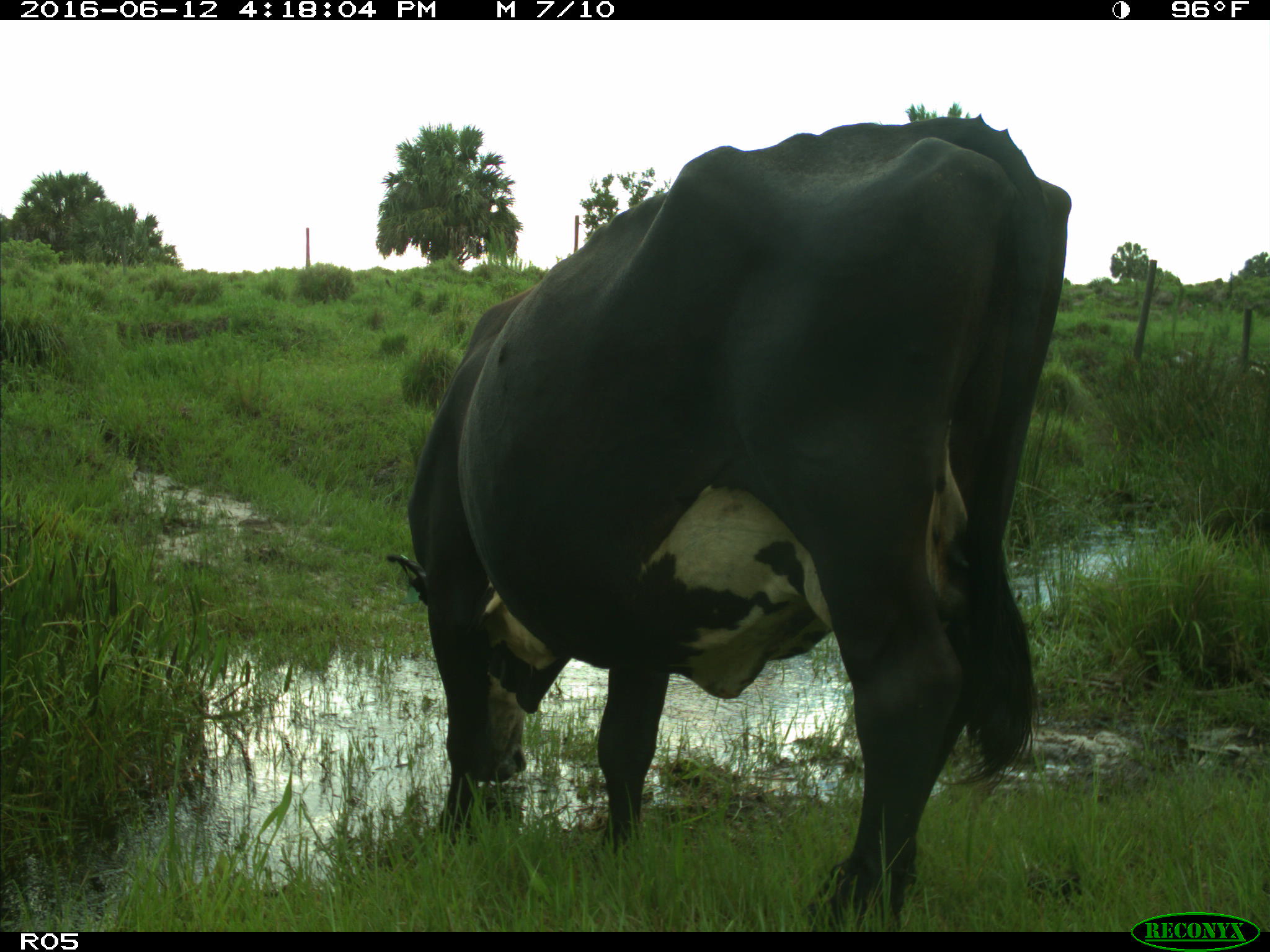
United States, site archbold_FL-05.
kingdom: Animalia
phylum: Chordata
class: Mammalia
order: Artiodactyla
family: Bovidae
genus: Bos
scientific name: Bos taurus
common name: domestic cow